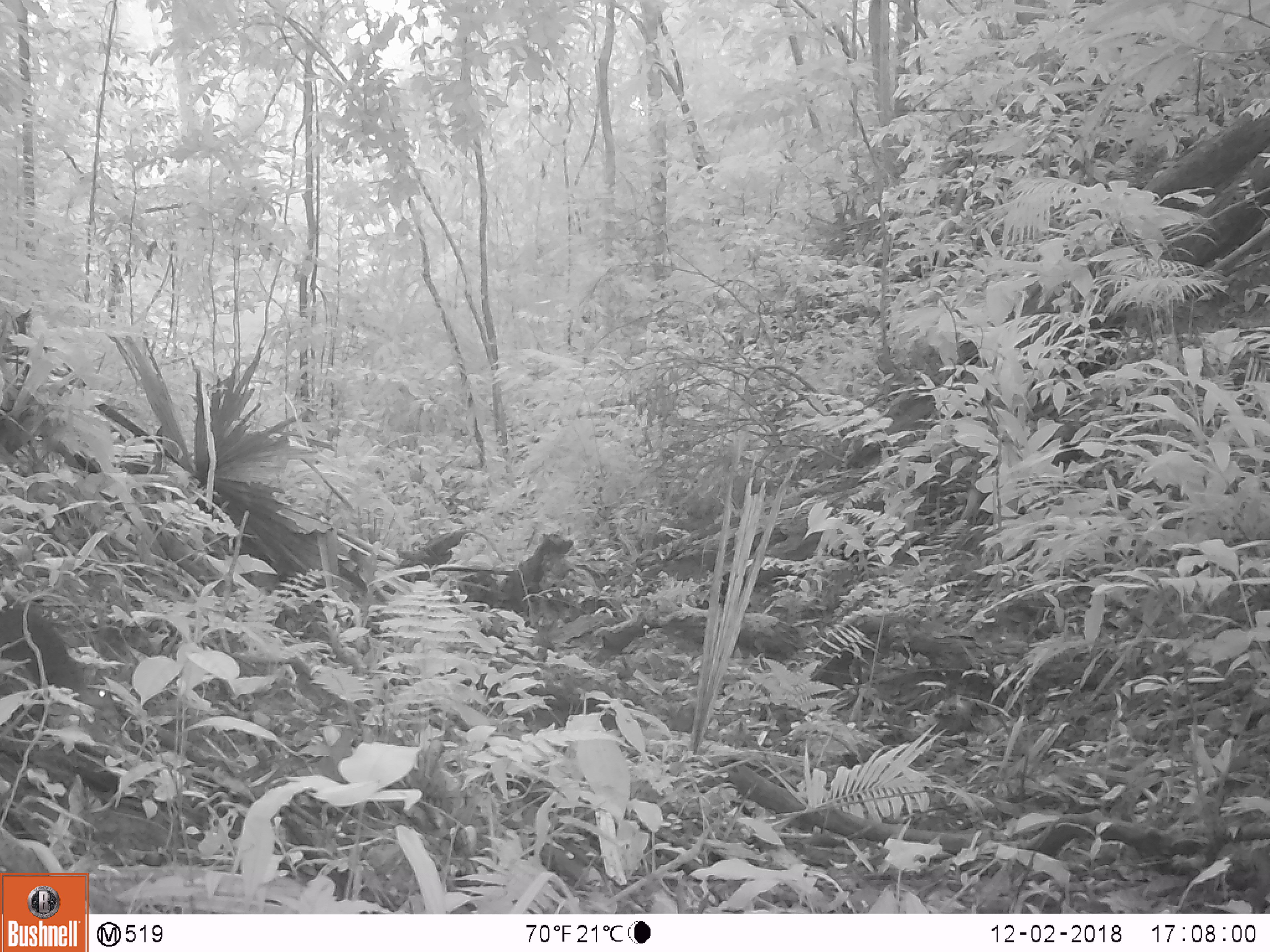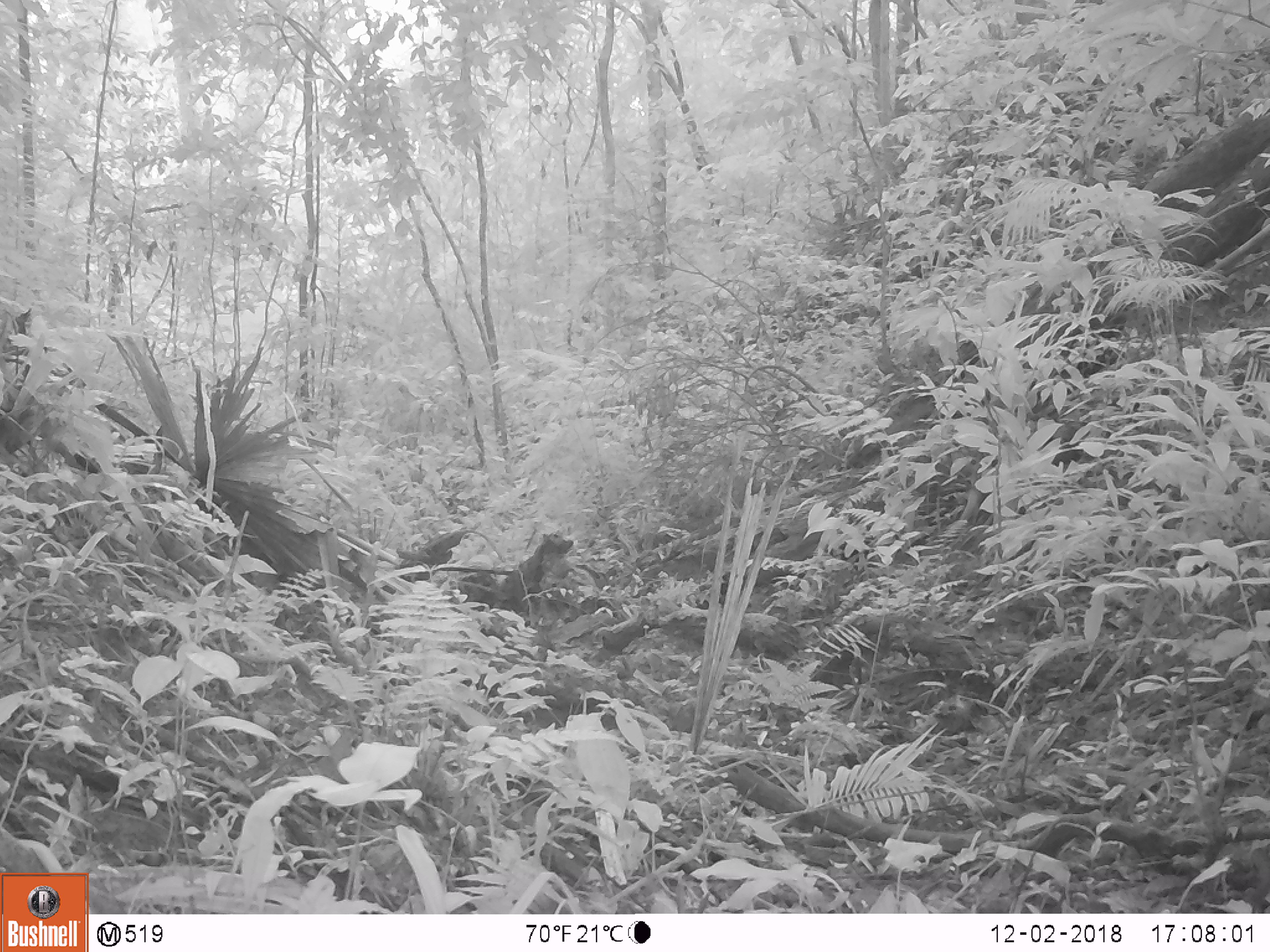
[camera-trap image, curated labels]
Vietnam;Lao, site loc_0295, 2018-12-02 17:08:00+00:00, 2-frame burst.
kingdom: Animalia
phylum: Chordata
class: Mammalia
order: Rodentia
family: Sciuridae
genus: Dremomys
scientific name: Dremomys rufigenis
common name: red-cheeked squirrel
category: red cheeked squirrel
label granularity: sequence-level